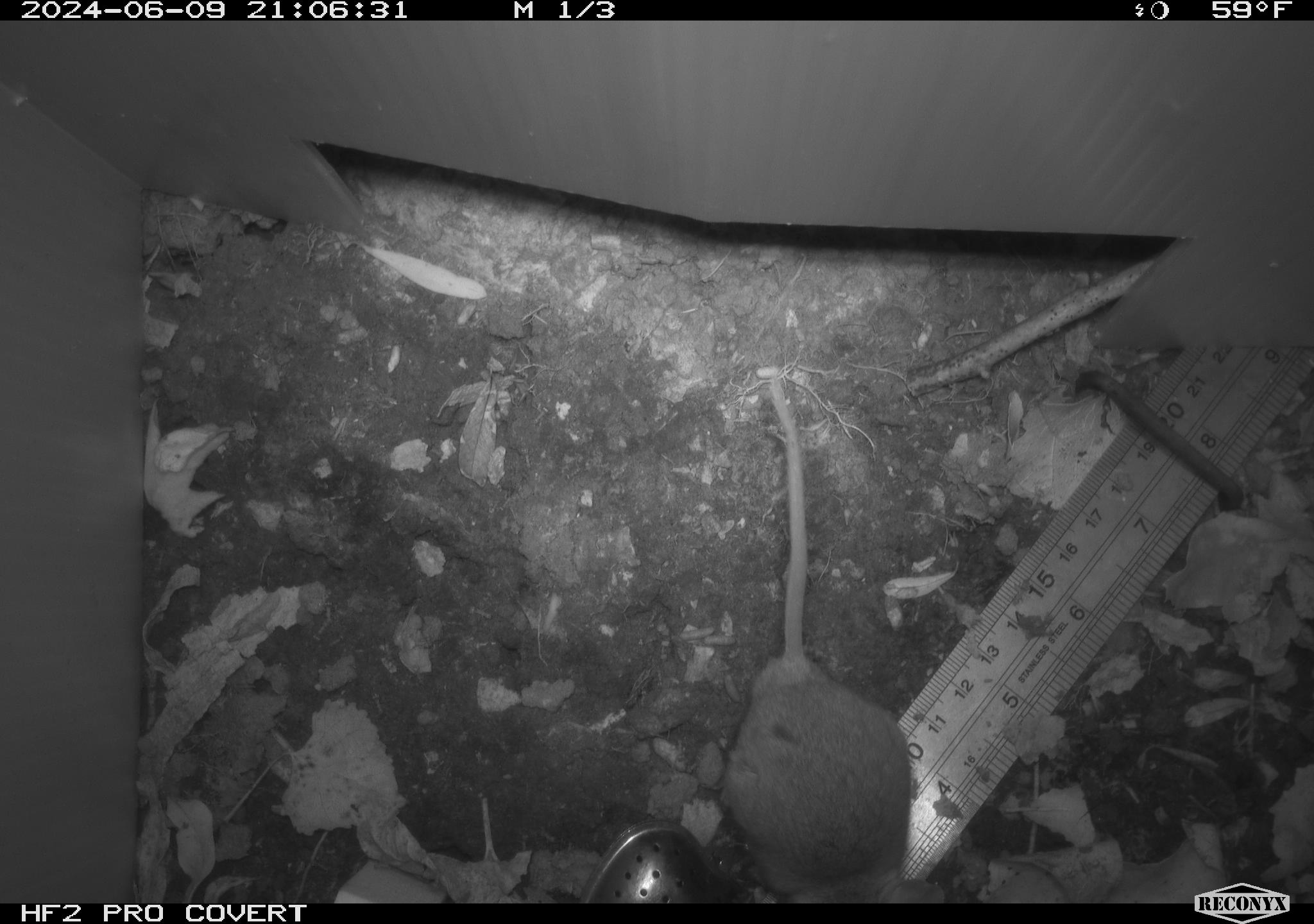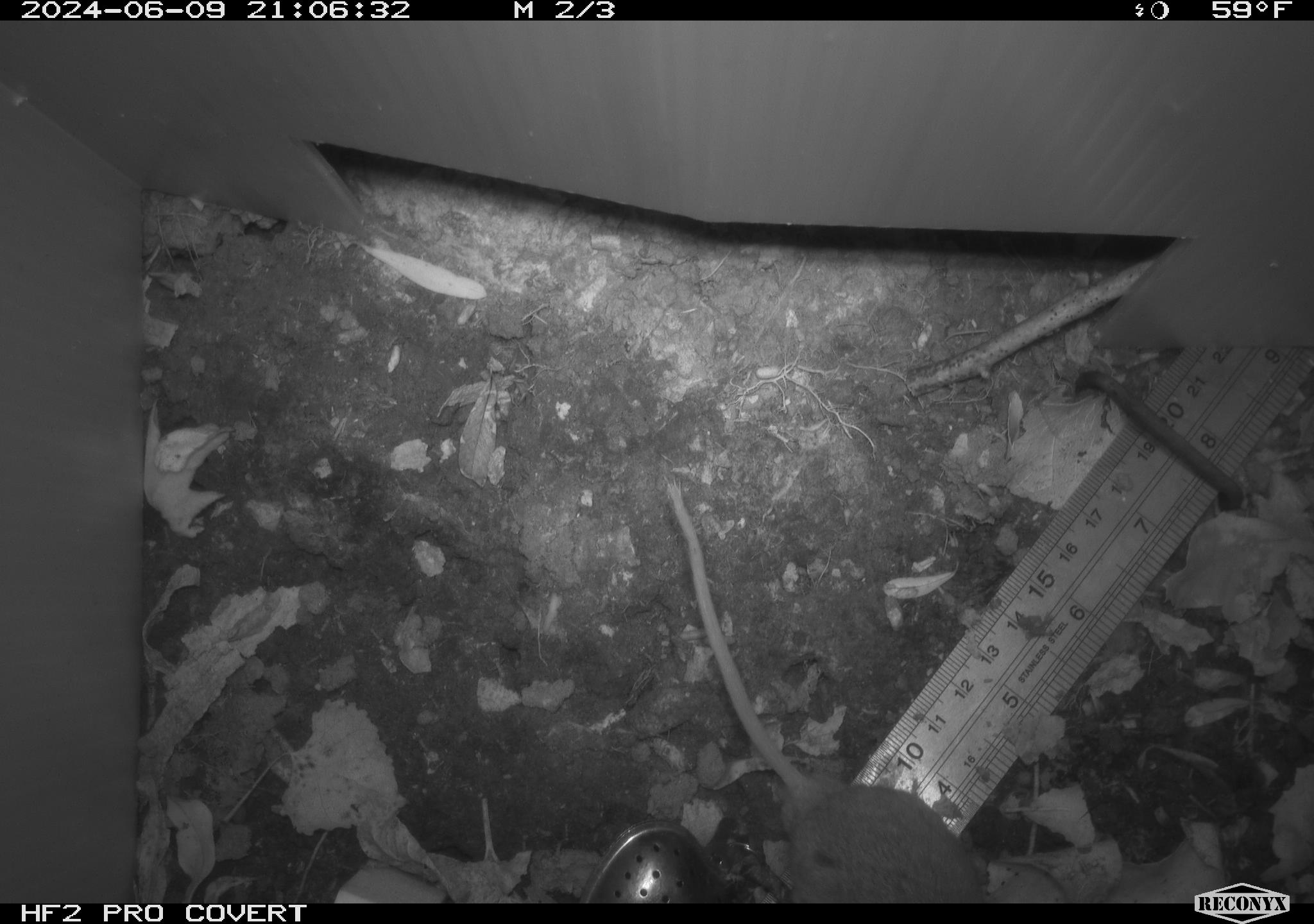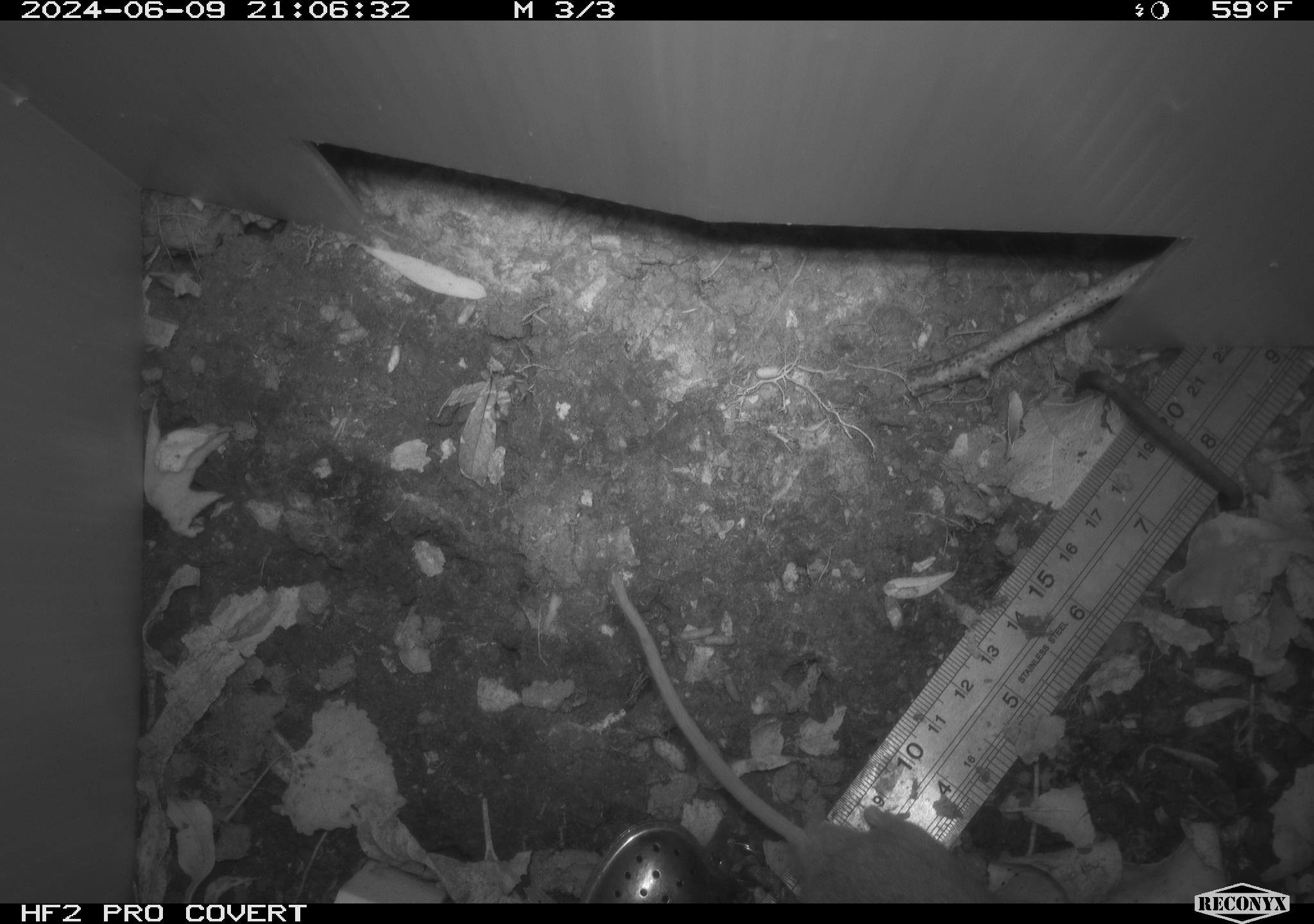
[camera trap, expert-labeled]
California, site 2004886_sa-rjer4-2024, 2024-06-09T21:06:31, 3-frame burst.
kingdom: Animalia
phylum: Chordata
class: Mammalia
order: Rodentia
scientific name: Rodentia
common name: mouse species